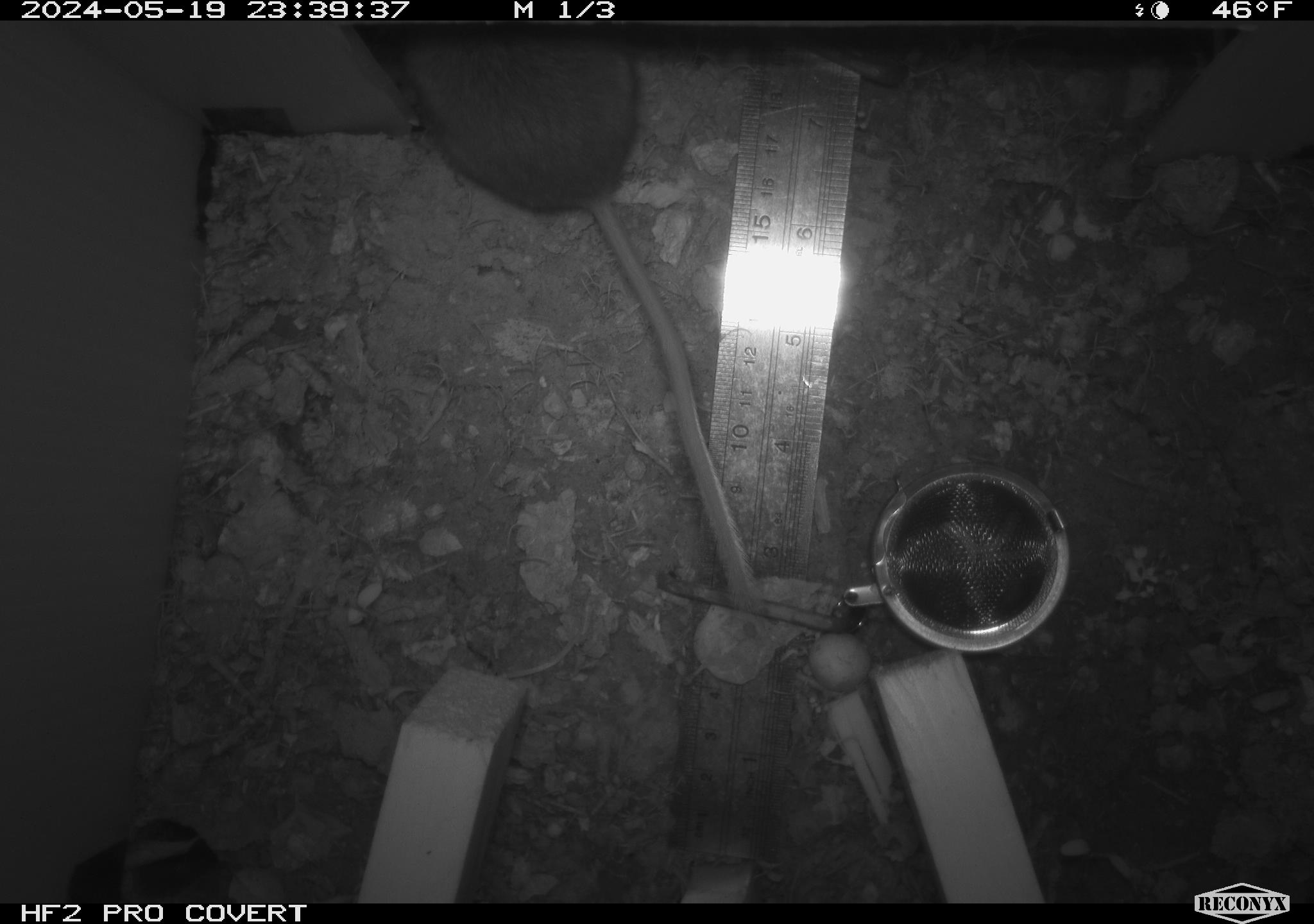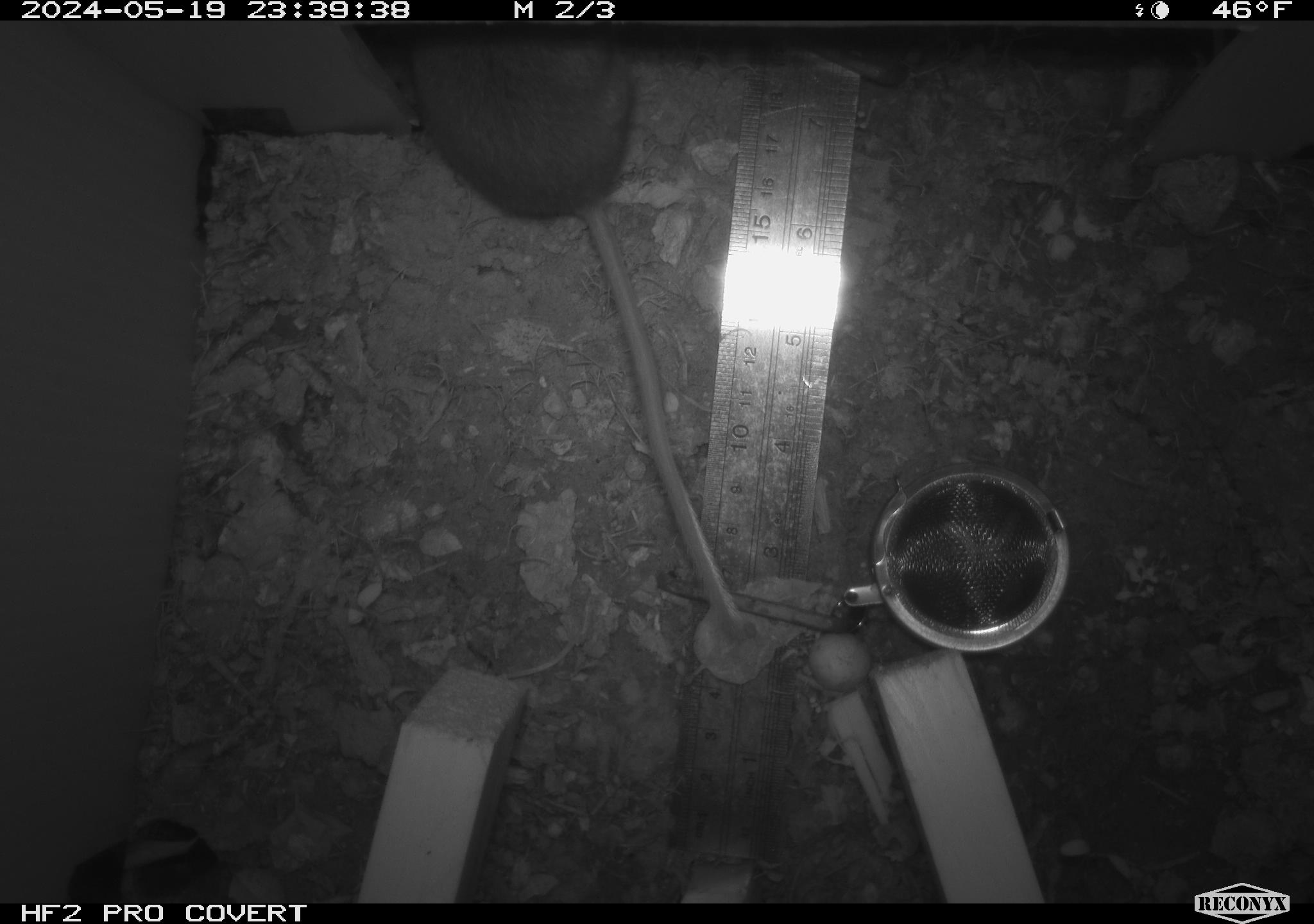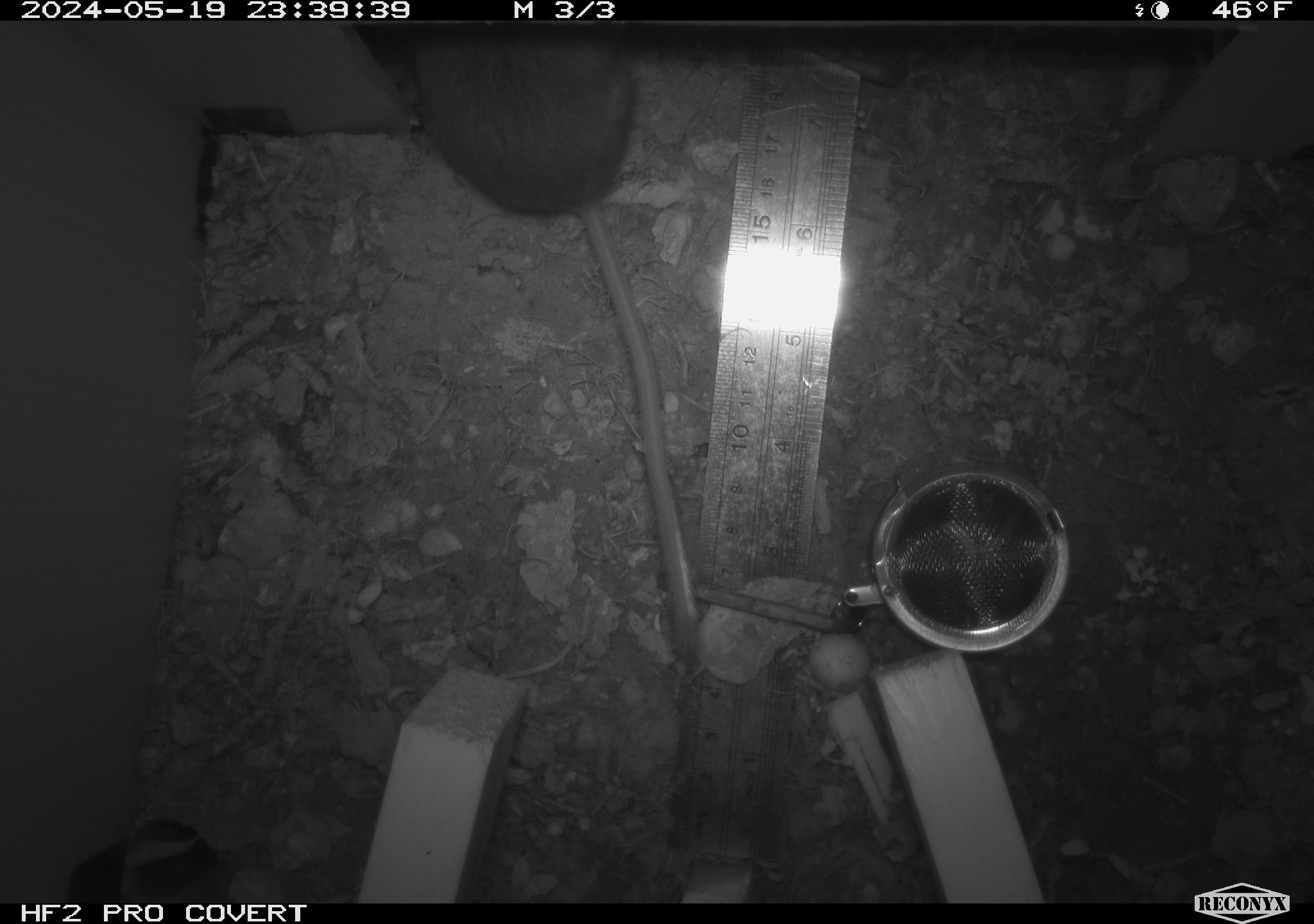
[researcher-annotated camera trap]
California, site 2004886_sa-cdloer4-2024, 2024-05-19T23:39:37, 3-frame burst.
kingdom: Animalia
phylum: Chordata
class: Mammalia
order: Rodentia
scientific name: Rodentia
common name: rodent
Rodent (Rodentia).